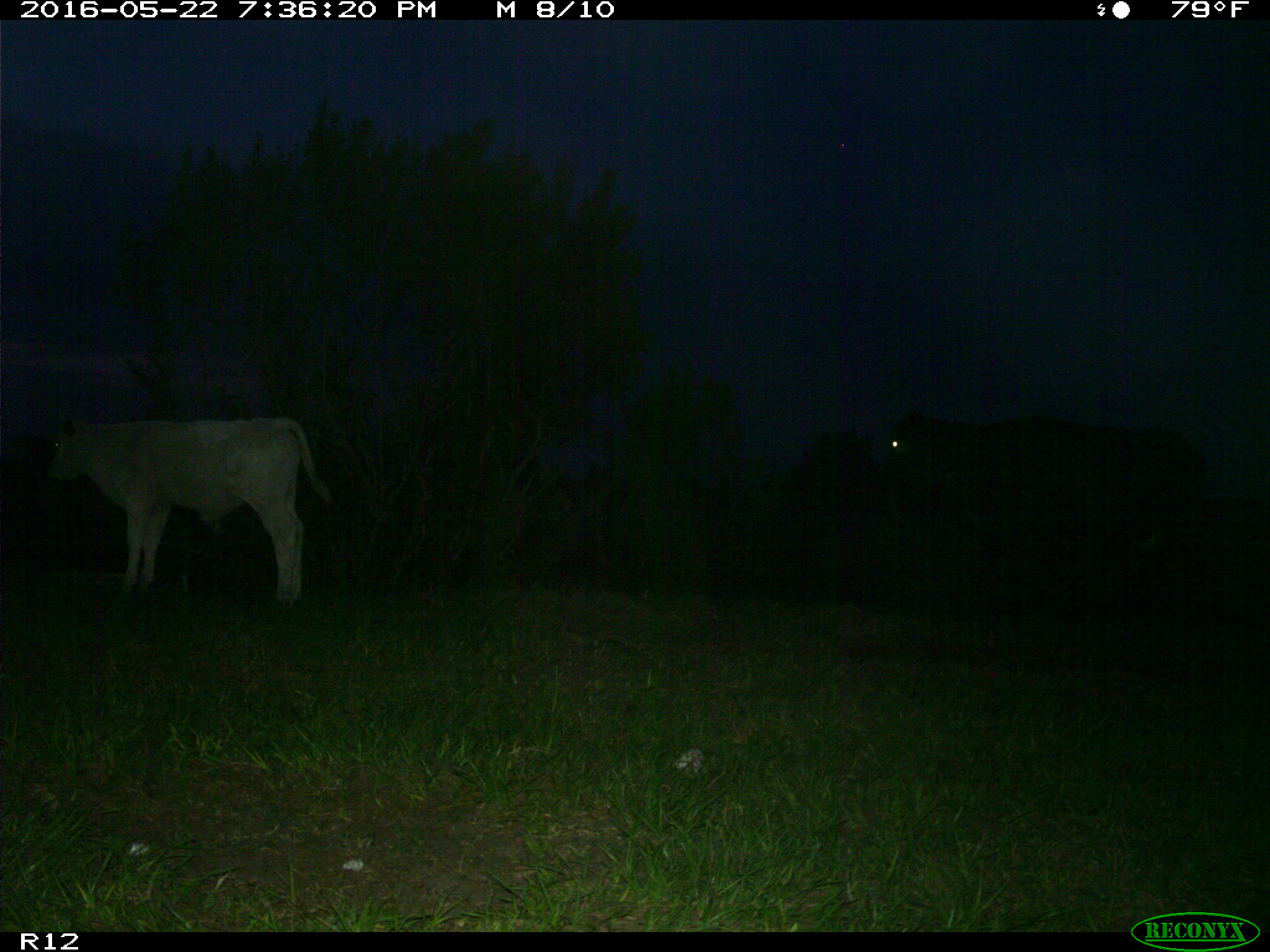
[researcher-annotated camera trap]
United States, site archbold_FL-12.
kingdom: Animalia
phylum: Chordata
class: Mammalia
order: Artiodactyla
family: Bovidae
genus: Bos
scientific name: Bos taurus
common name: domestic cow